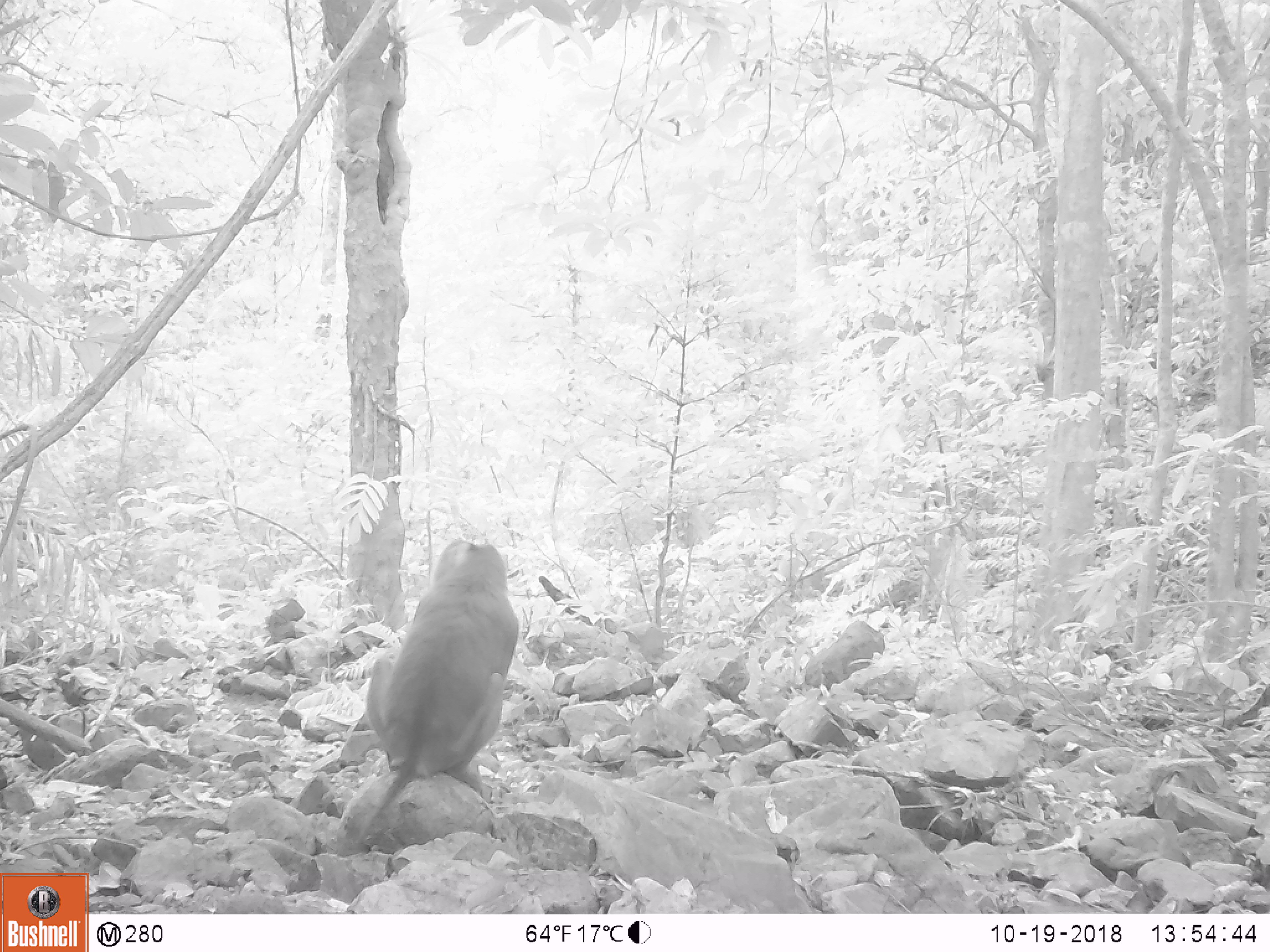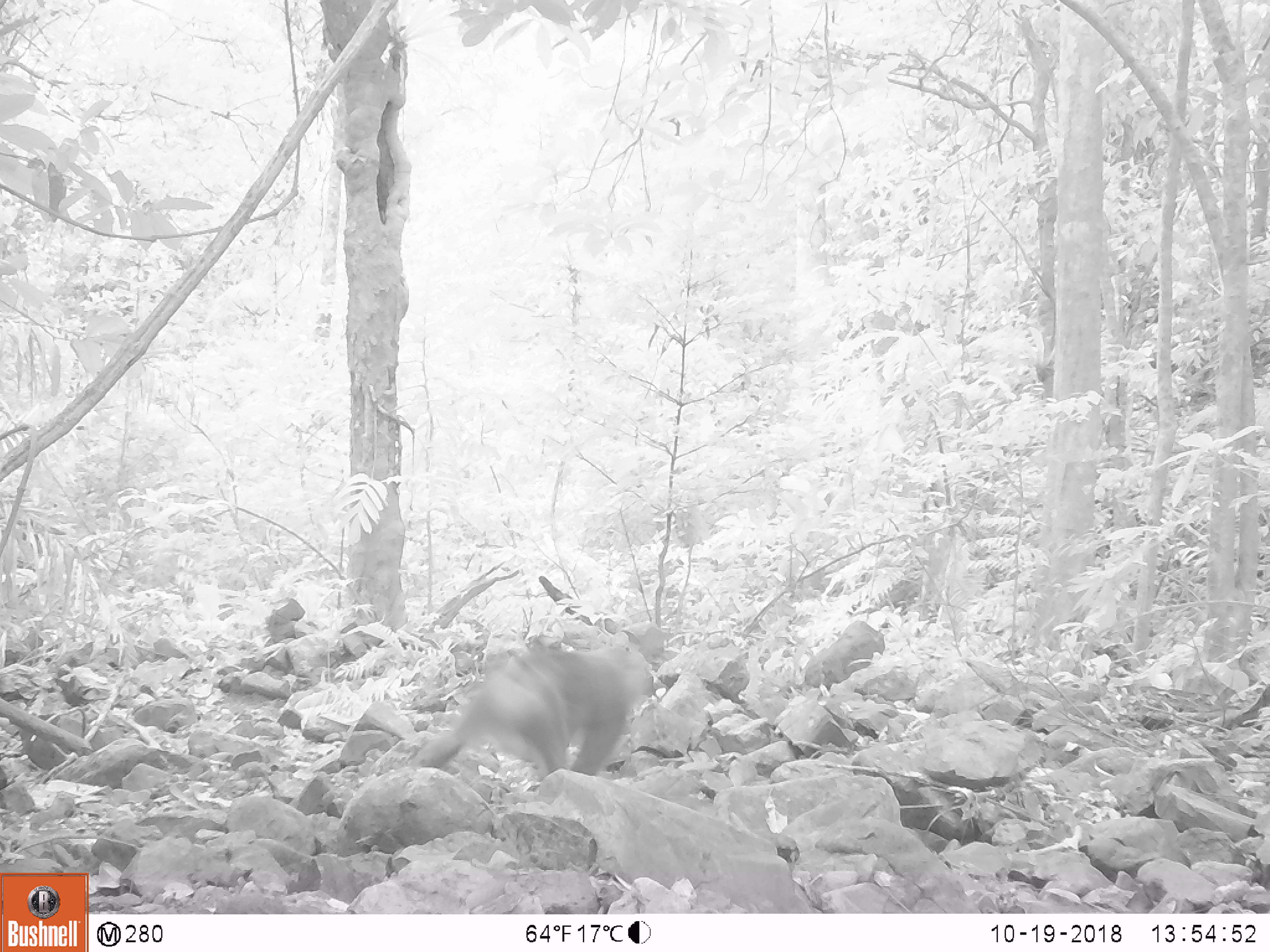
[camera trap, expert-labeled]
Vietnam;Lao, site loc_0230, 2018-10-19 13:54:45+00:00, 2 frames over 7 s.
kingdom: Animalia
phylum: Chordata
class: Mammalia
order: Primates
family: Cercopithecidae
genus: Macaca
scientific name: Macaca nemestrina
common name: pig-tailed macaque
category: pig tailed macaque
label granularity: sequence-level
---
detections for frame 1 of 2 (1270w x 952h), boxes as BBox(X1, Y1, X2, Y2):
pig tailed macaque: BBox(351, 541, 519, 853)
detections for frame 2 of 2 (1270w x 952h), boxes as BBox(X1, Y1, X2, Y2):
pig tailed macaque: BBox(406, 631, 658, 782)